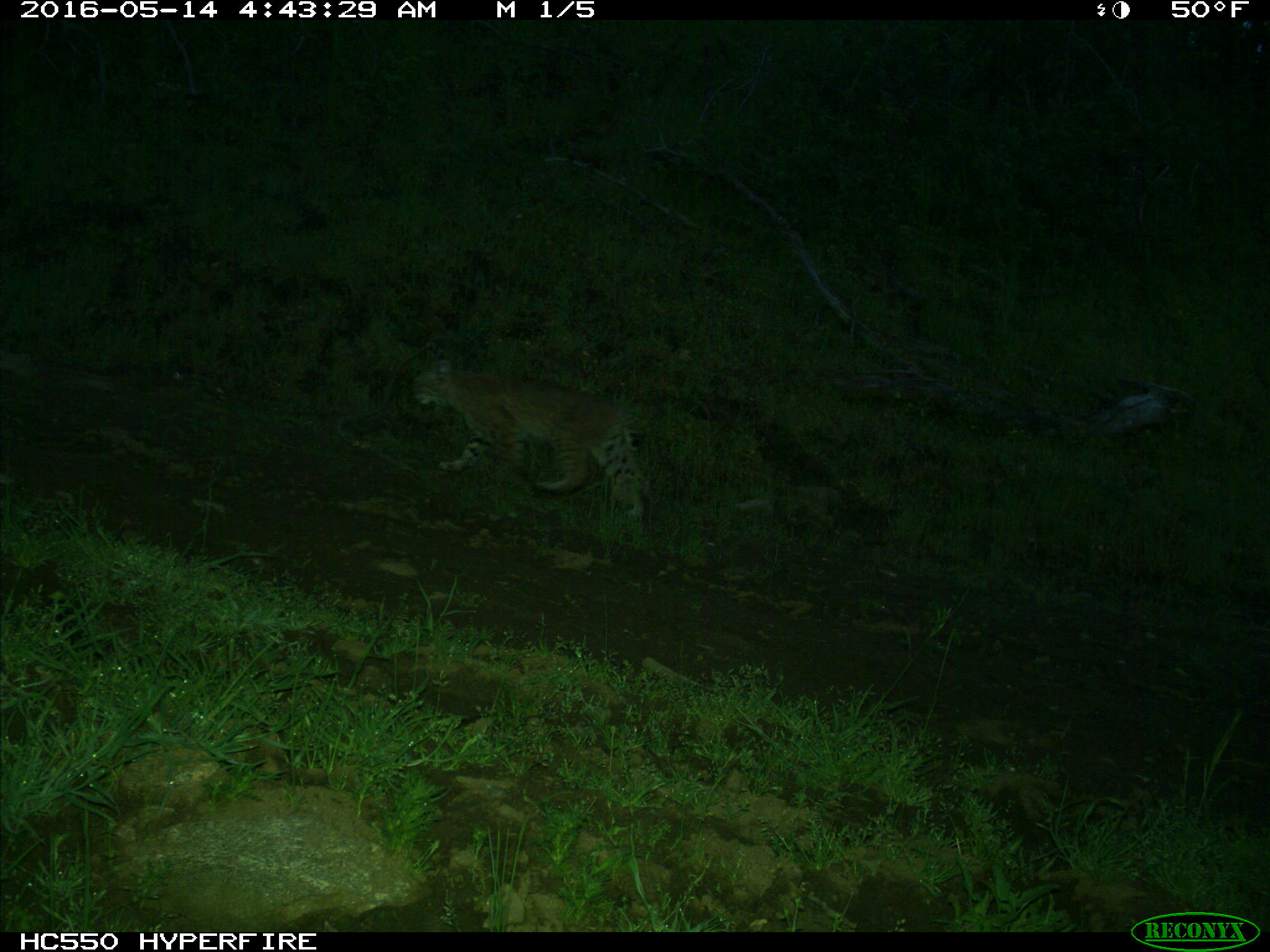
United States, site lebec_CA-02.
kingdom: Animalia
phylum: Chordata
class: Mammalia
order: Carnivora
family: Felidae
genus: Lynx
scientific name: Lynx rufus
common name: bobcat